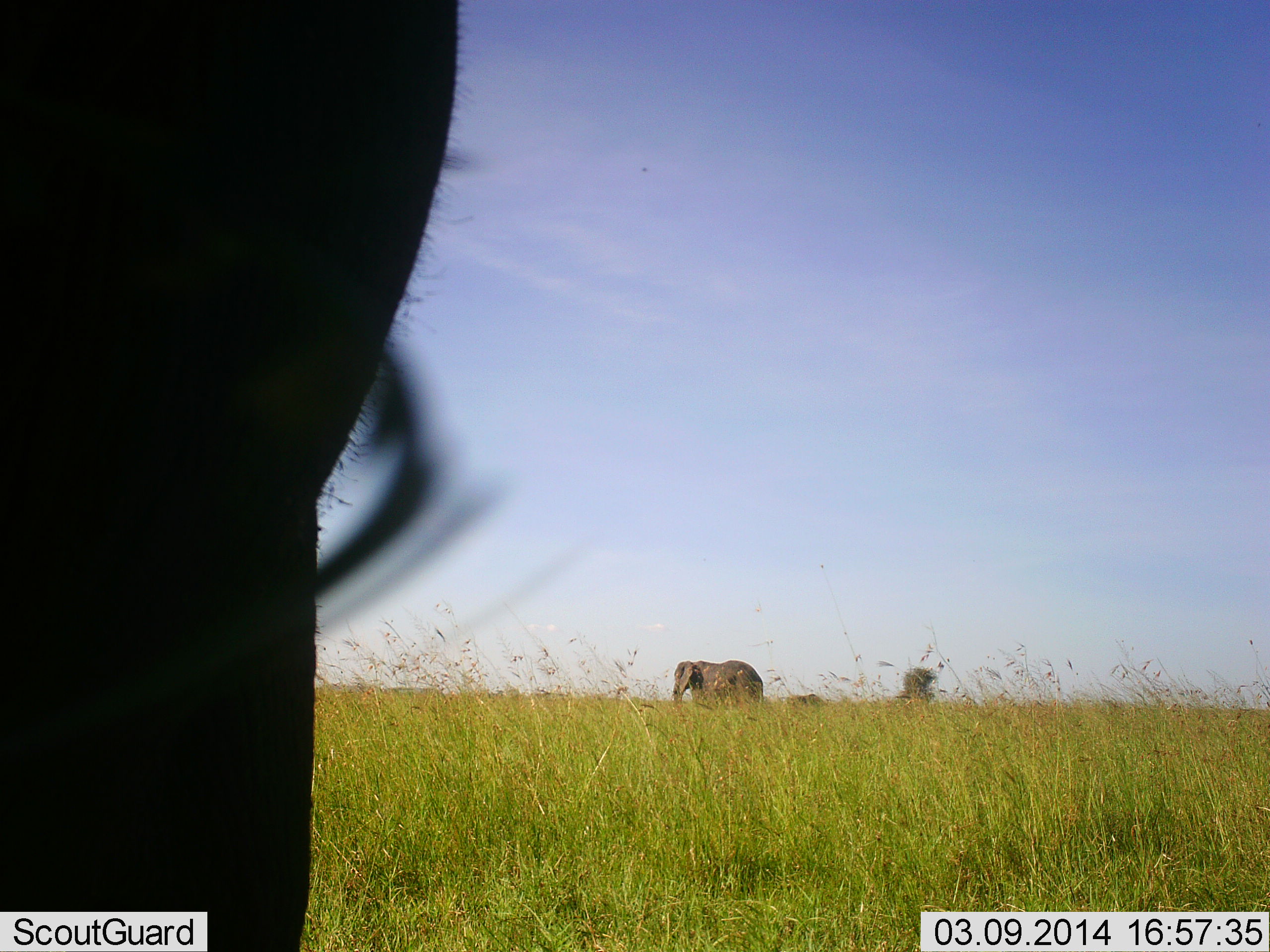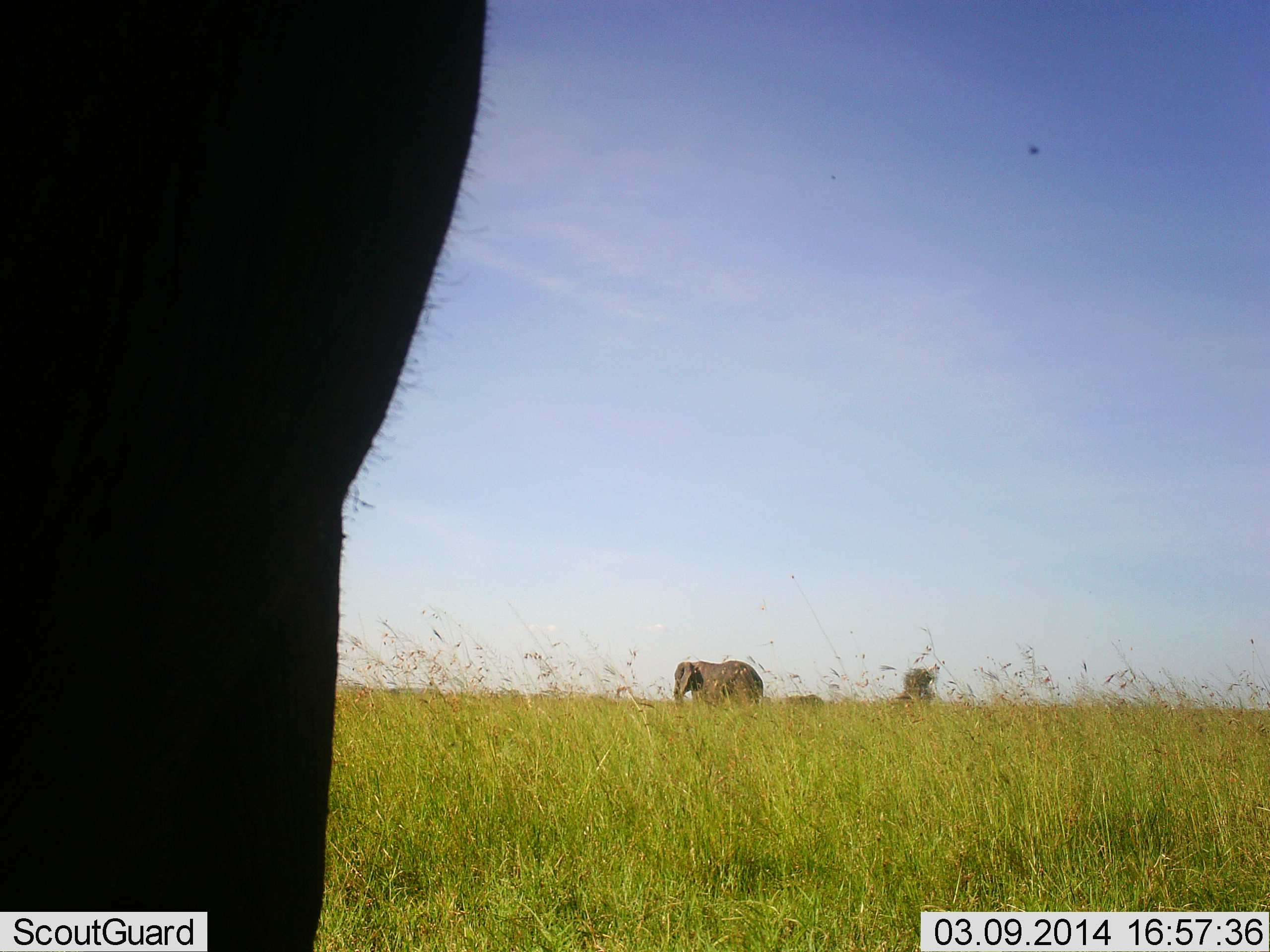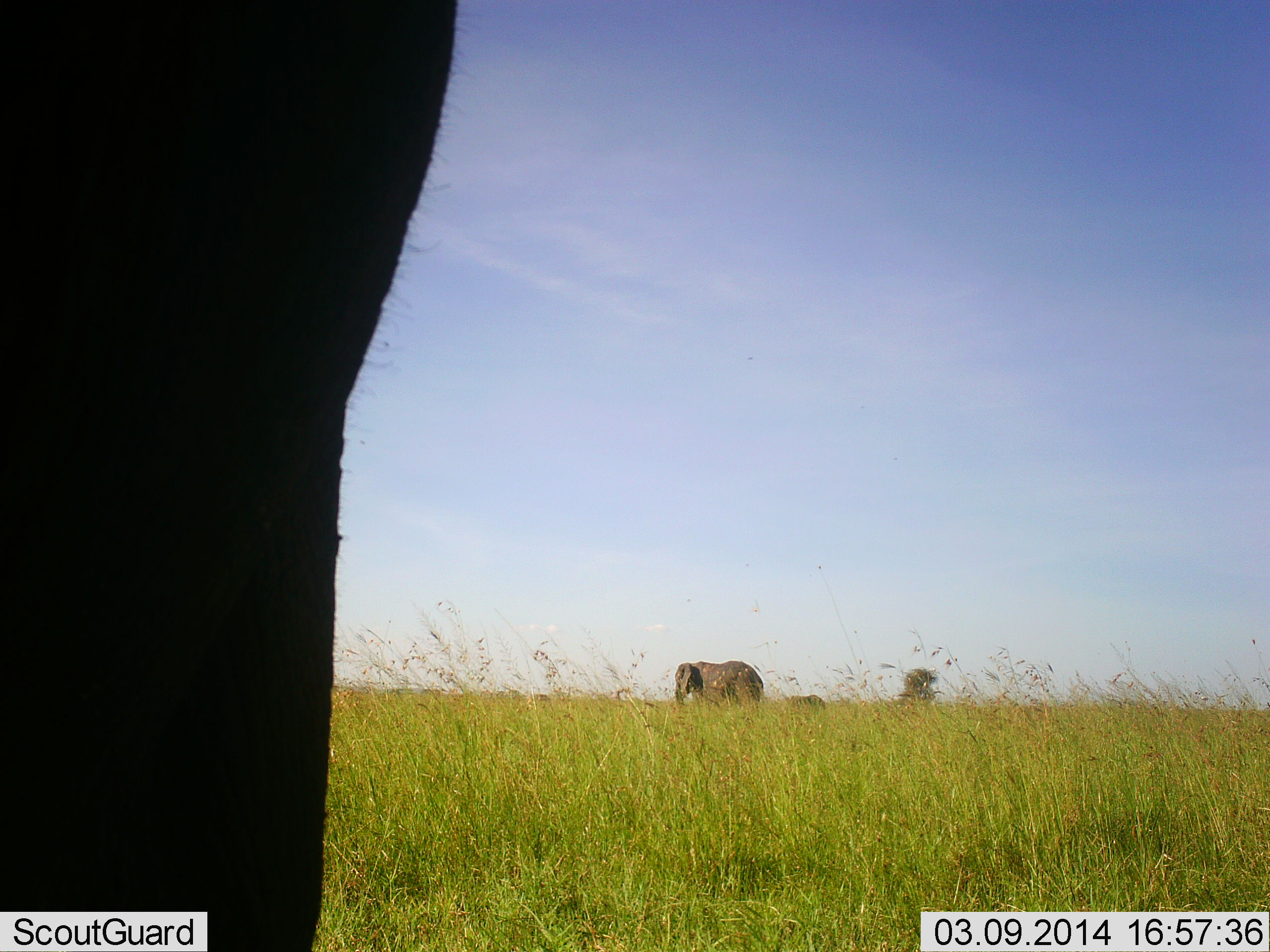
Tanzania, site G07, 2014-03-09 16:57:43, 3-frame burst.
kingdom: Animalia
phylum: Chordata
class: Mammalia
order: Proboscidea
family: Elephantidae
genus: Loxodonta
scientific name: Loxodonta africana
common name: african bush elephant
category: elephant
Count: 2.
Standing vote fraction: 100%.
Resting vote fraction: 8%.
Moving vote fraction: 0%.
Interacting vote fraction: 0%.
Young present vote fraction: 8%.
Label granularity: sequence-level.